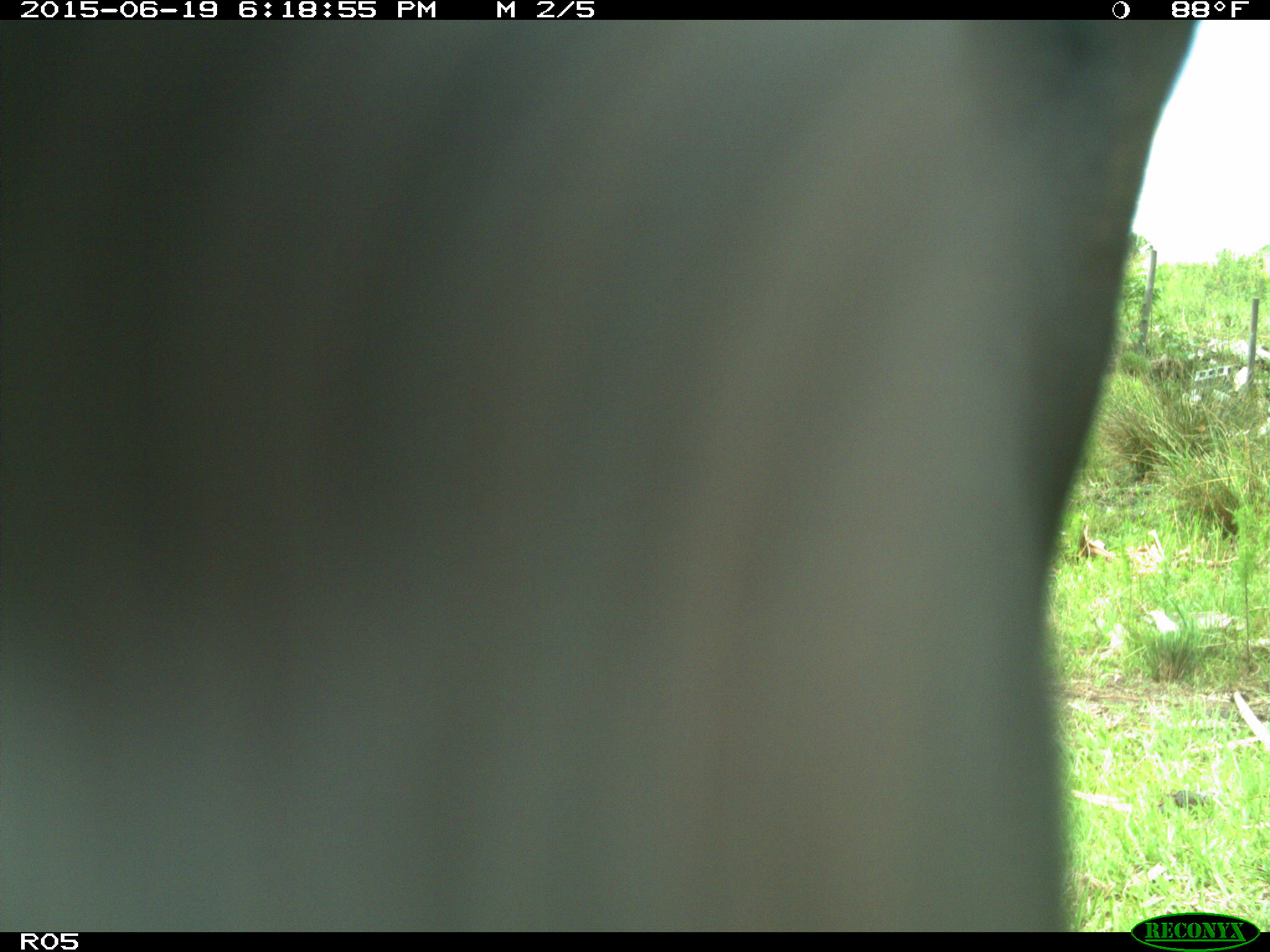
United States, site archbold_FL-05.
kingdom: Animalia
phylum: Chordata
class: Mammalia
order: Artiodactyla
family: Bovidae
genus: Bos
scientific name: Bos taurus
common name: domestic cow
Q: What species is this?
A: Bos taurus (domestic cow).